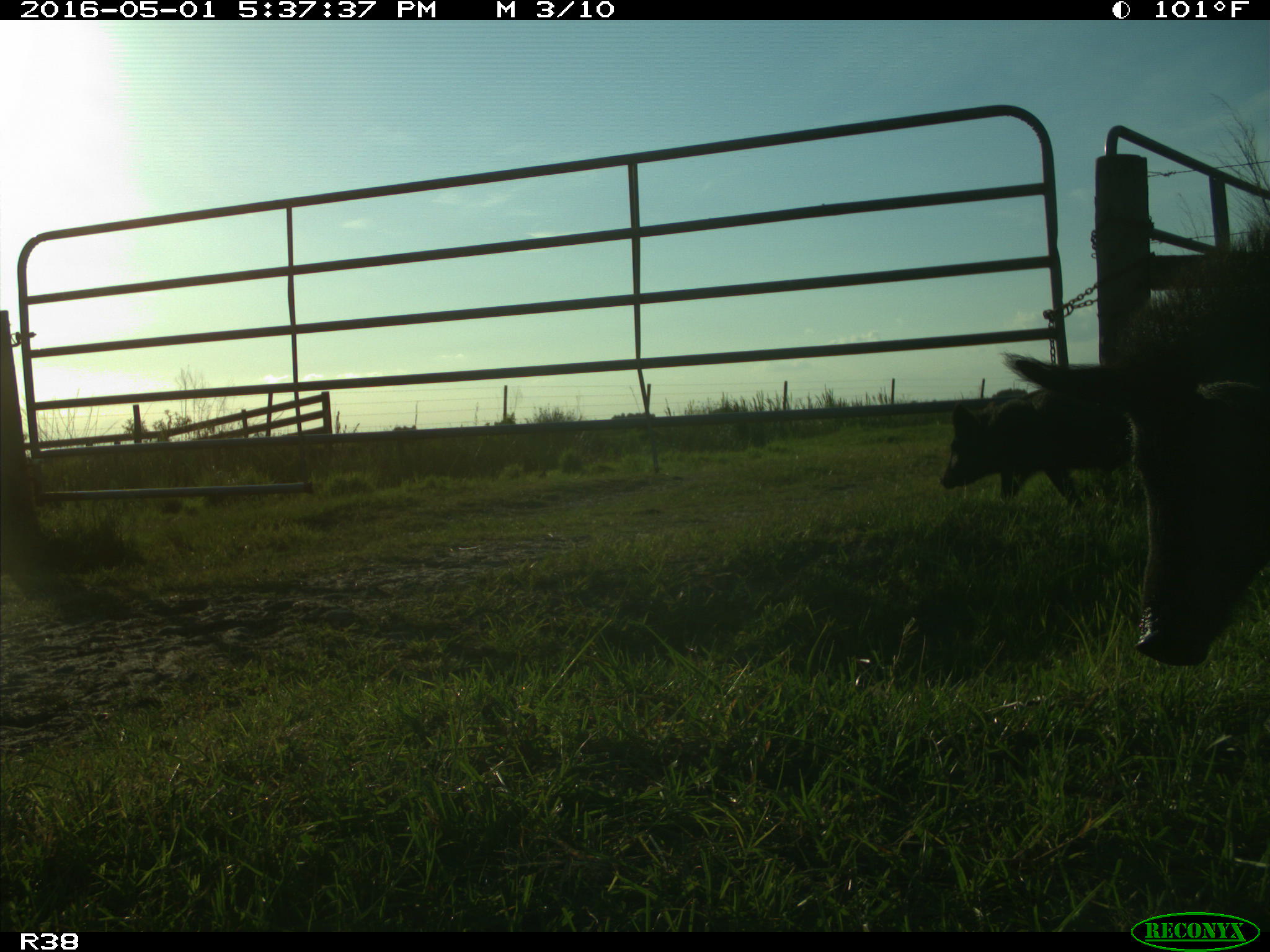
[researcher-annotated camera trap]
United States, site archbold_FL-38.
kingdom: Animalia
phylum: Chordata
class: Mammalia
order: Artiodactyla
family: Suidae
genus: Sus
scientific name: Sus scrofa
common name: wild boar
Sus scrofa (wild boar).